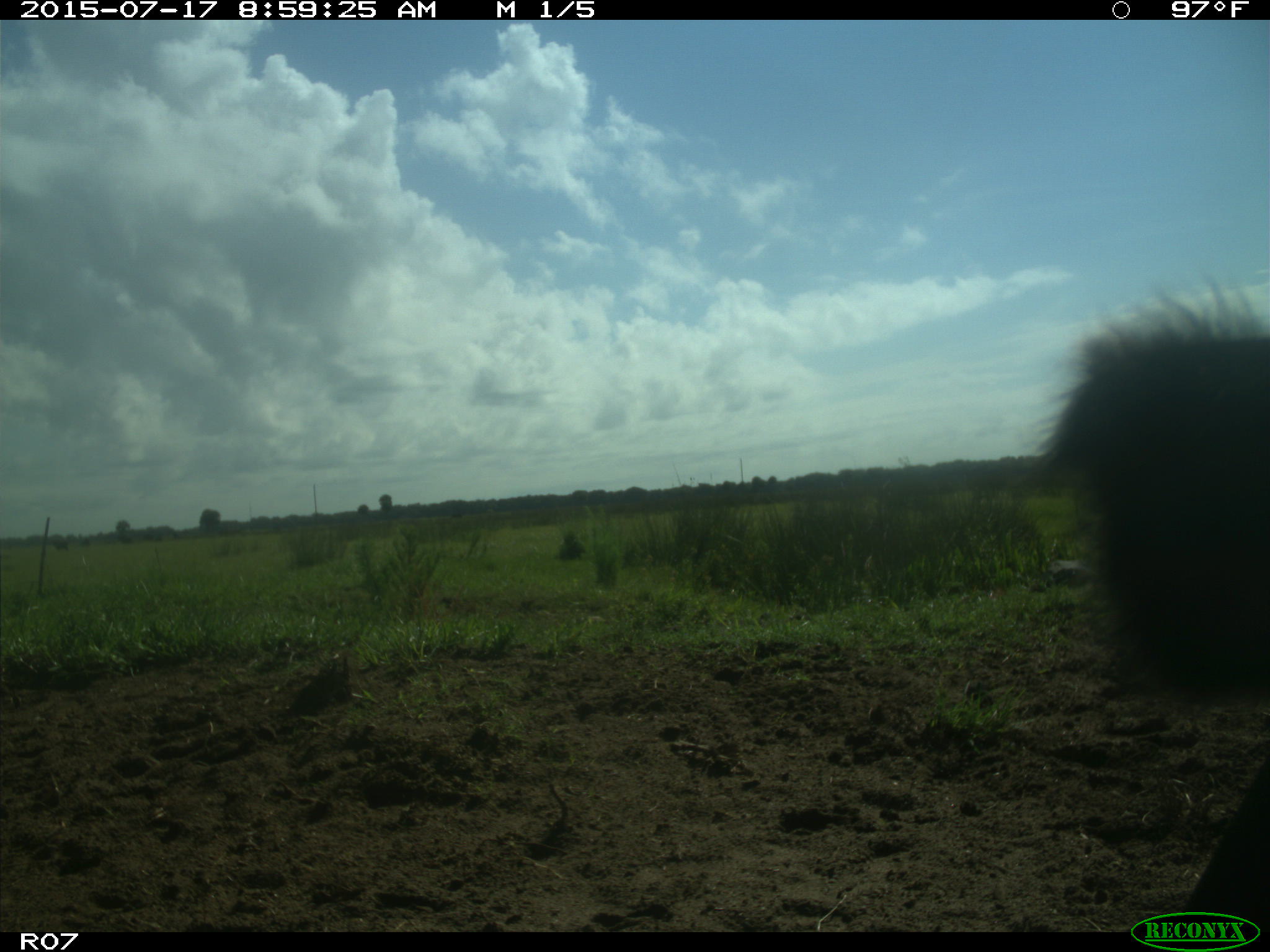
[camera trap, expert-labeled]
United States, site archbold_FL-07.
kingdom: Animalia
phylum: Chordata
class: Mammalia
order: Artiodactyla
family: Bovidae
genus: Bos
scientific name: Bos taurus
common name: domestic cow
Bos taurus (domestic cow).